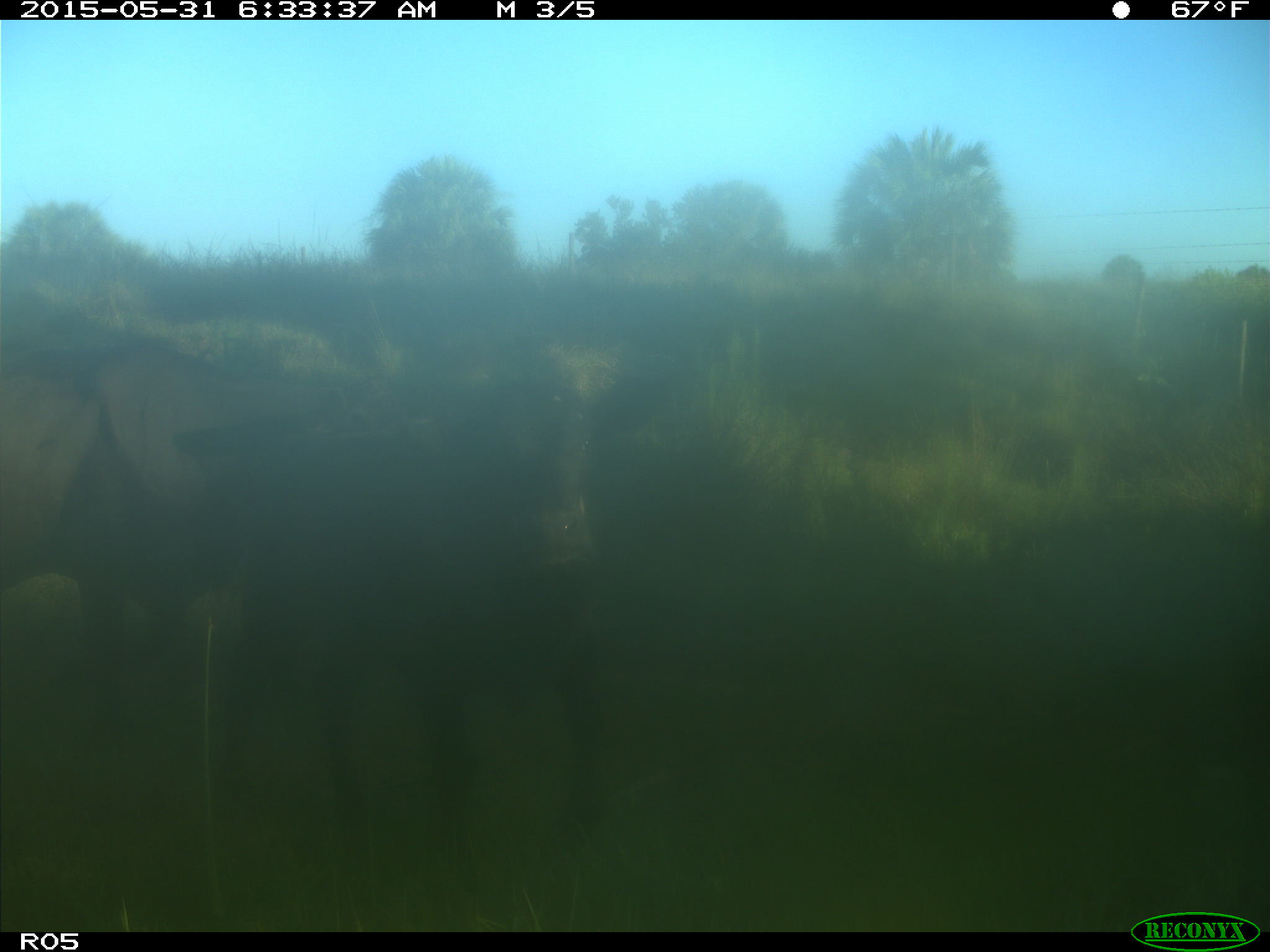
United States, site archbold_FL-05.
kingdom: Animalia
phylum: Chordata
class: Mammalia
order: Artiodactyla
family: Bovidae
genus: Bos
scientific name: Bos taurus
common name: domestic cow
Bos taurus (domestic cow).